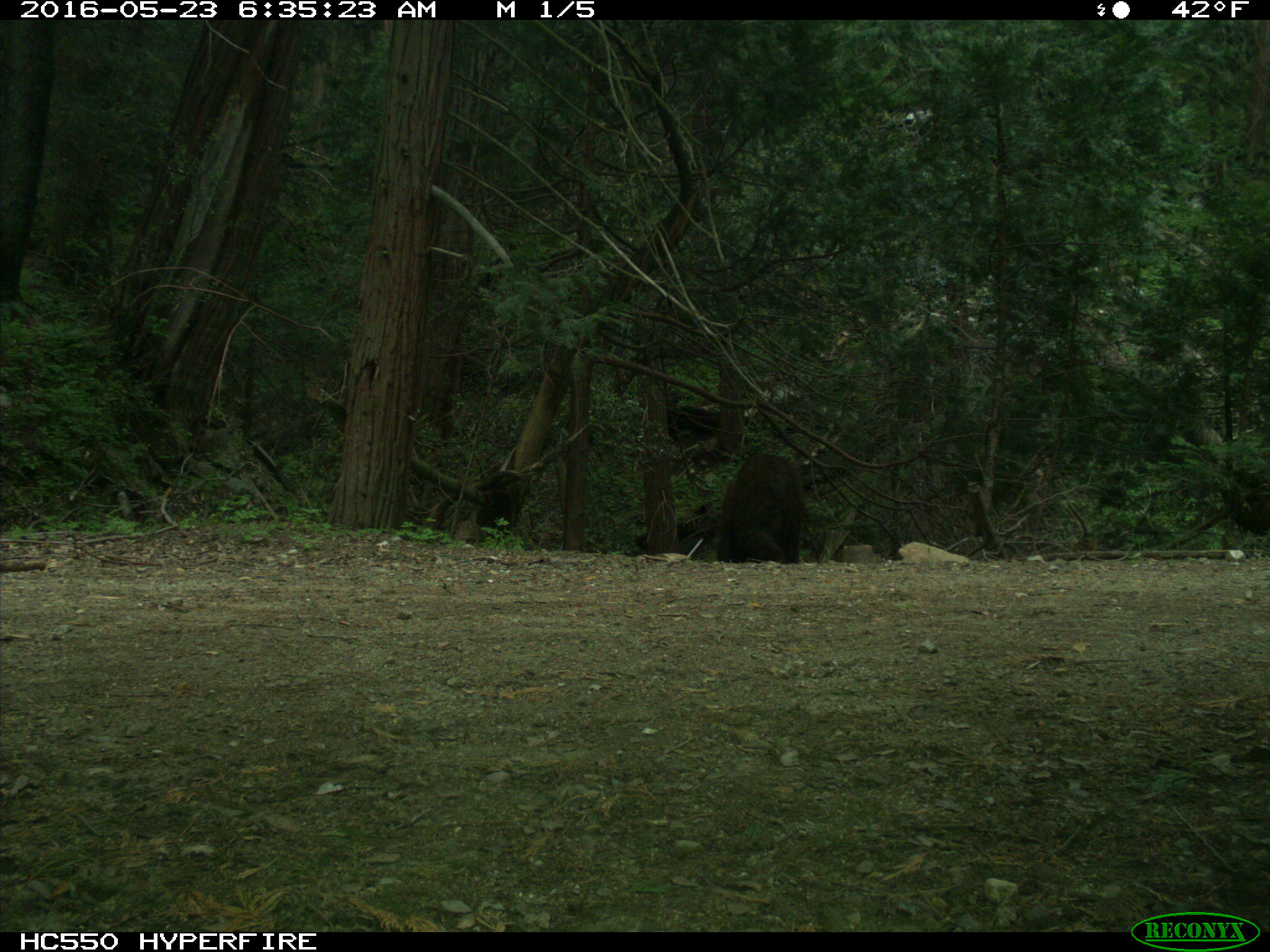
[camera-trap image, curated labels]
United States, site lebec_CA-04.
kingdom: Animalia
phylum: Chordata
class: Mammalia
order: Carnivora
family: Ursidae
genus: Ursus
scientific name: Ursus americanus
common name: american black bear